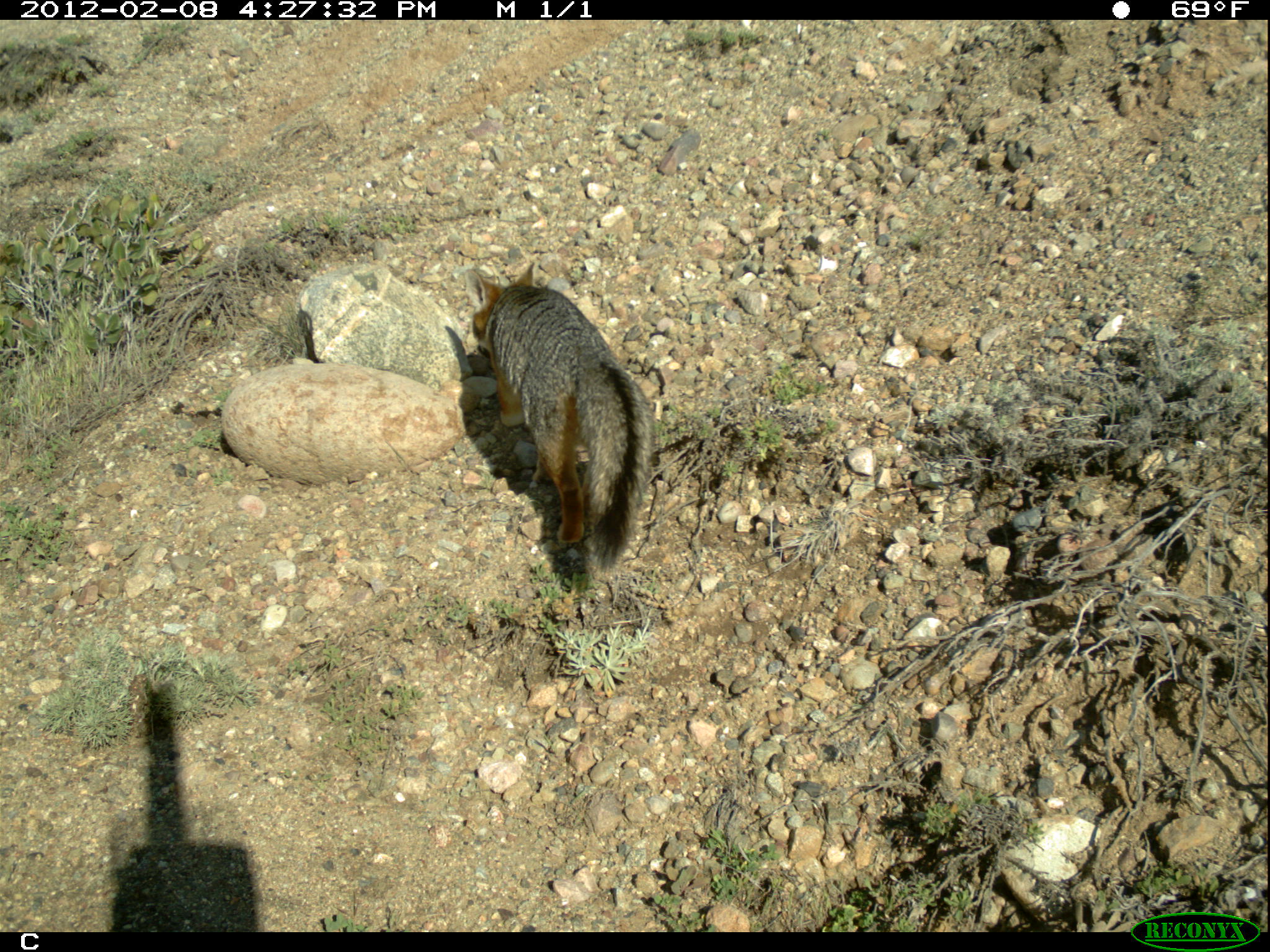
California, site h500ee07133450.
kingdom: Animalia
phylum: Chordata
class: Mammalia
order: Carnivora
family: Canidae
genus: Urocyon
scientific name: Urocyon littoralis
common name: island fox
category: fox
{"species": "fox (island fox) (Urocyon littoralis)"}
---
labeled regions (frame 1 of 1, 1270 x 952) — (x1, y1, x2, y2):
fox: (464, 262, 655, 575)